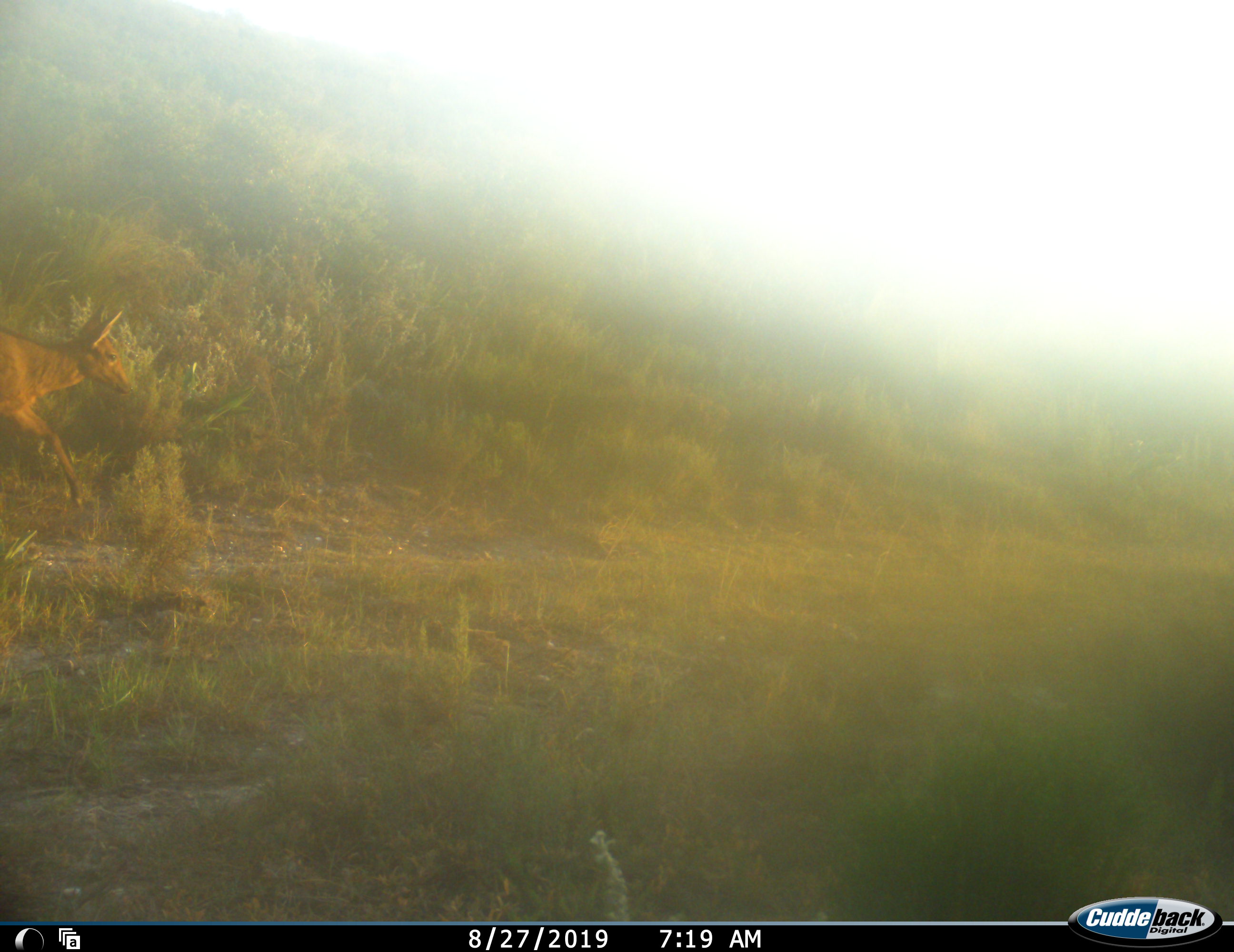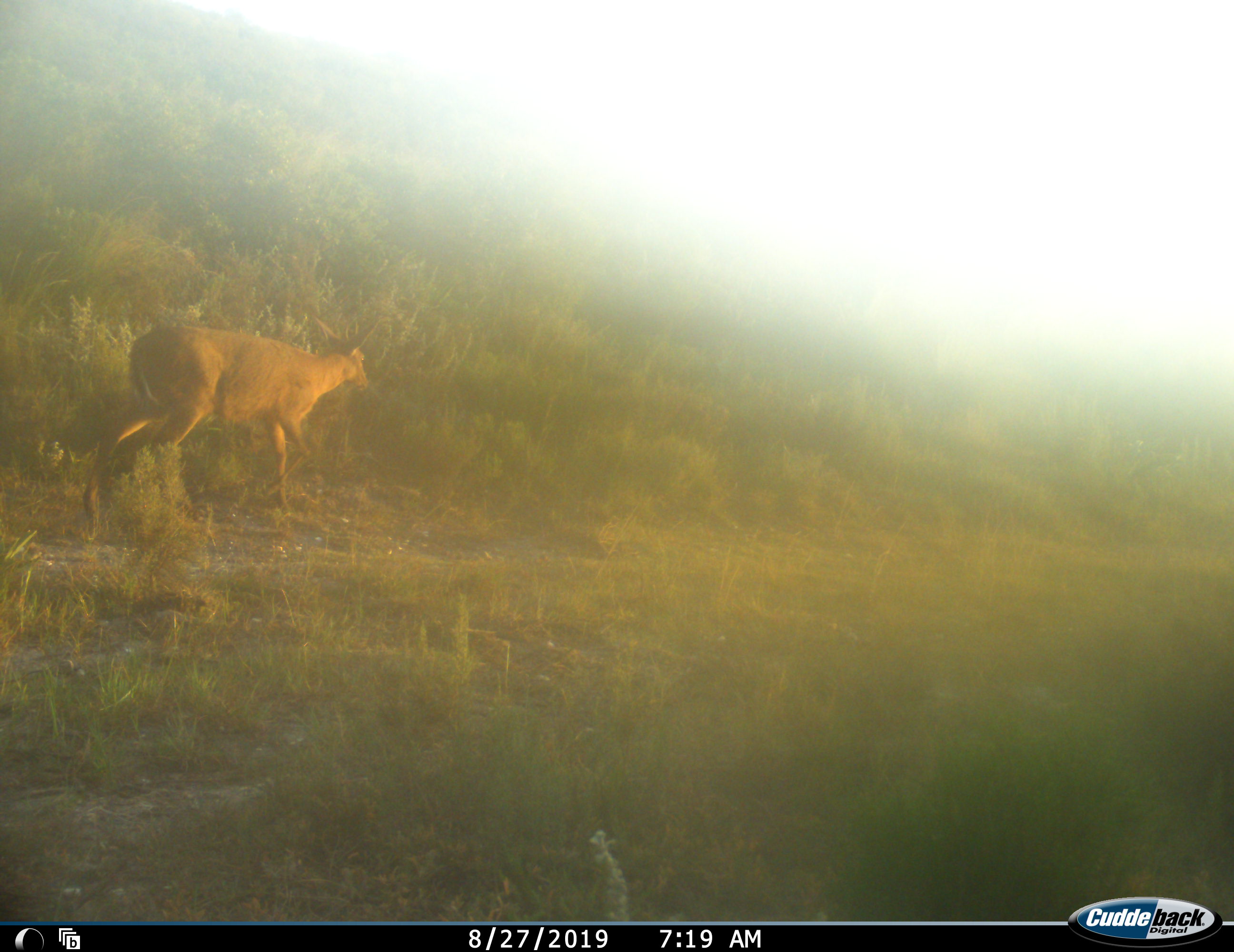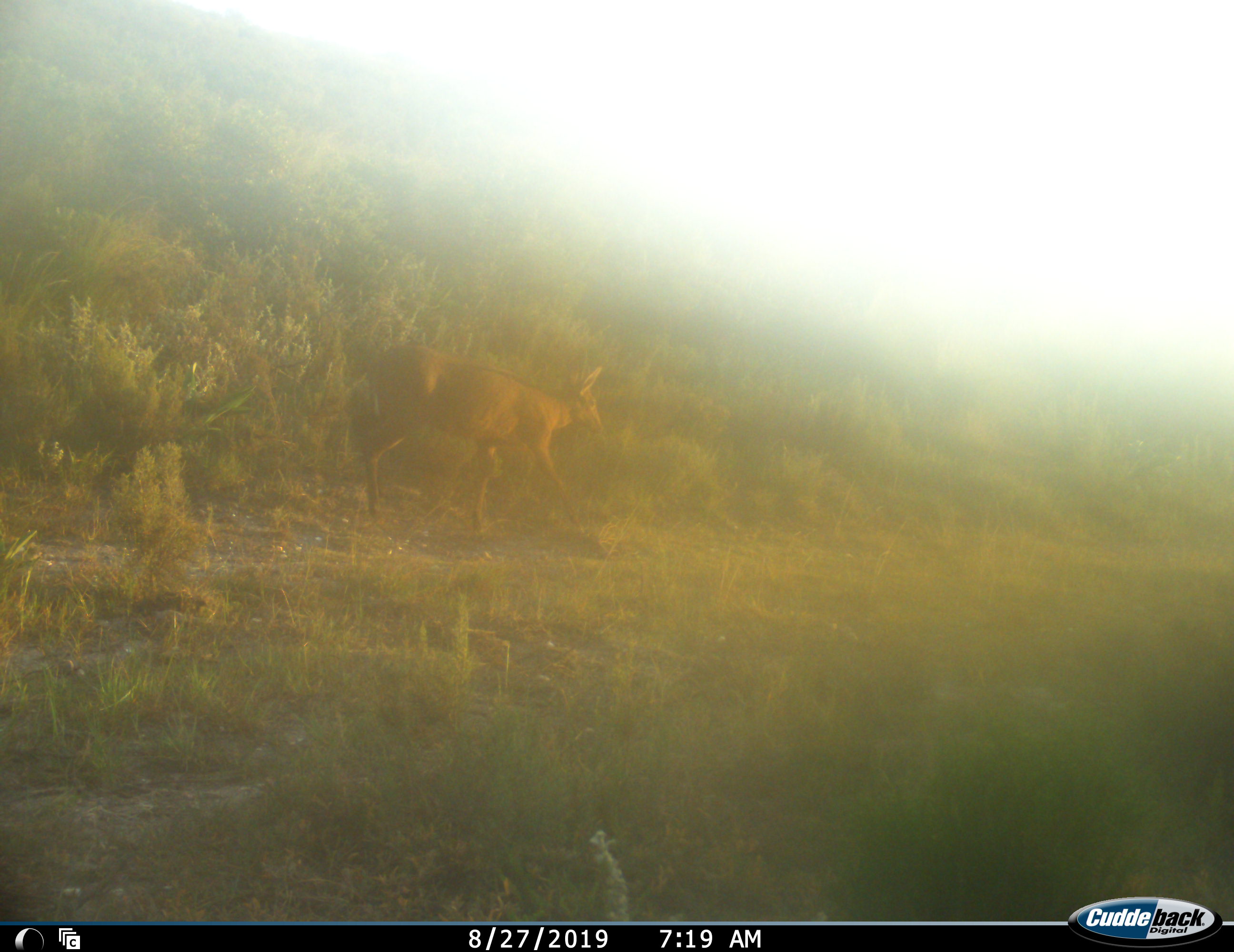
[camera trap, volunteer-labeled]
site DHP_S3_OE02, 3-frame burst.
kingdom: Animalia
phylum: Chordata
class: Mammalia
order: Artiodactyla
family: Bovidae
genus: Sylvicapra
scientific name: Sylvicapra grimmia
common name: common duiker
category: duikercommongrey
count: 1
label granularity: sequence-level